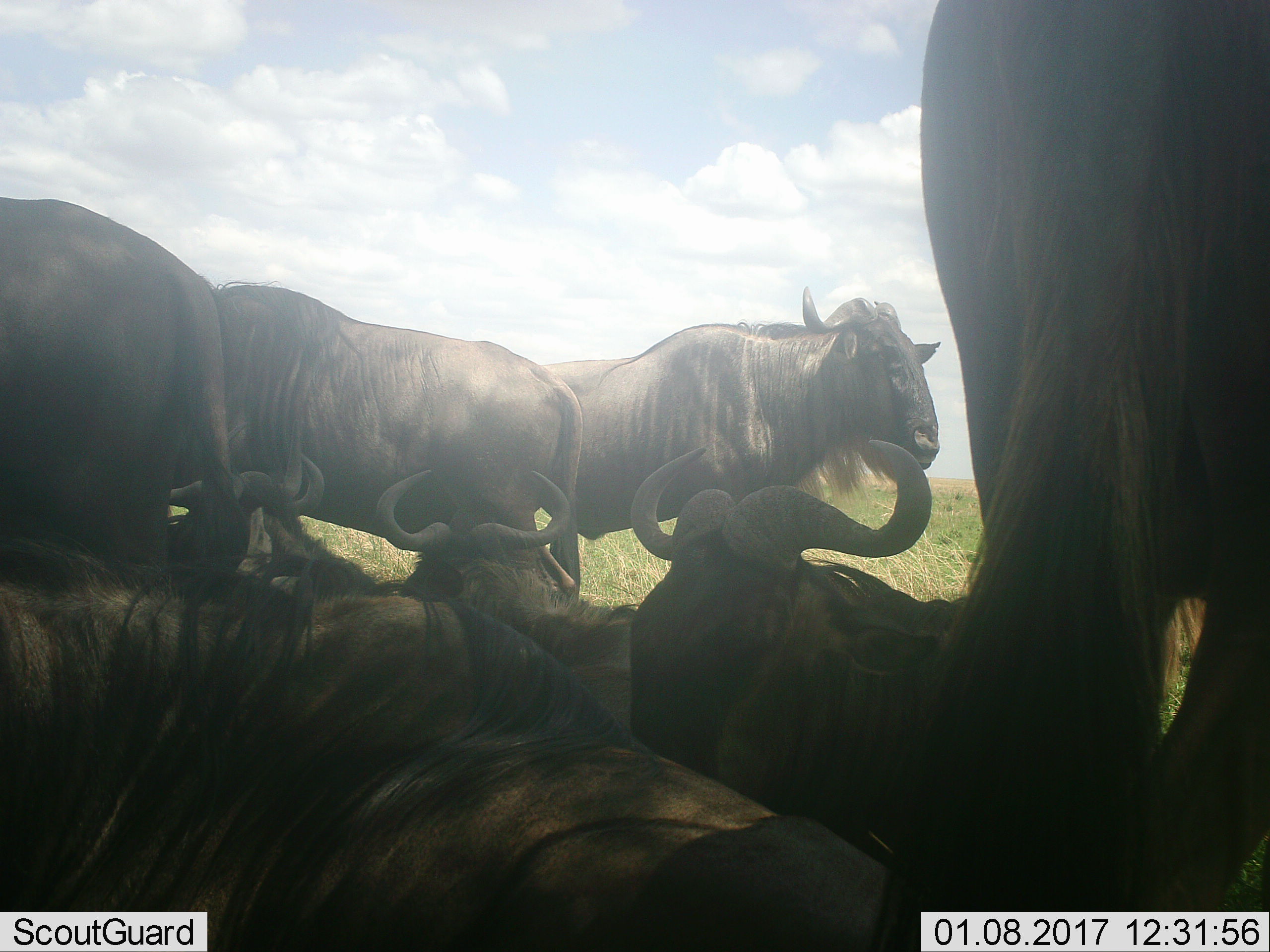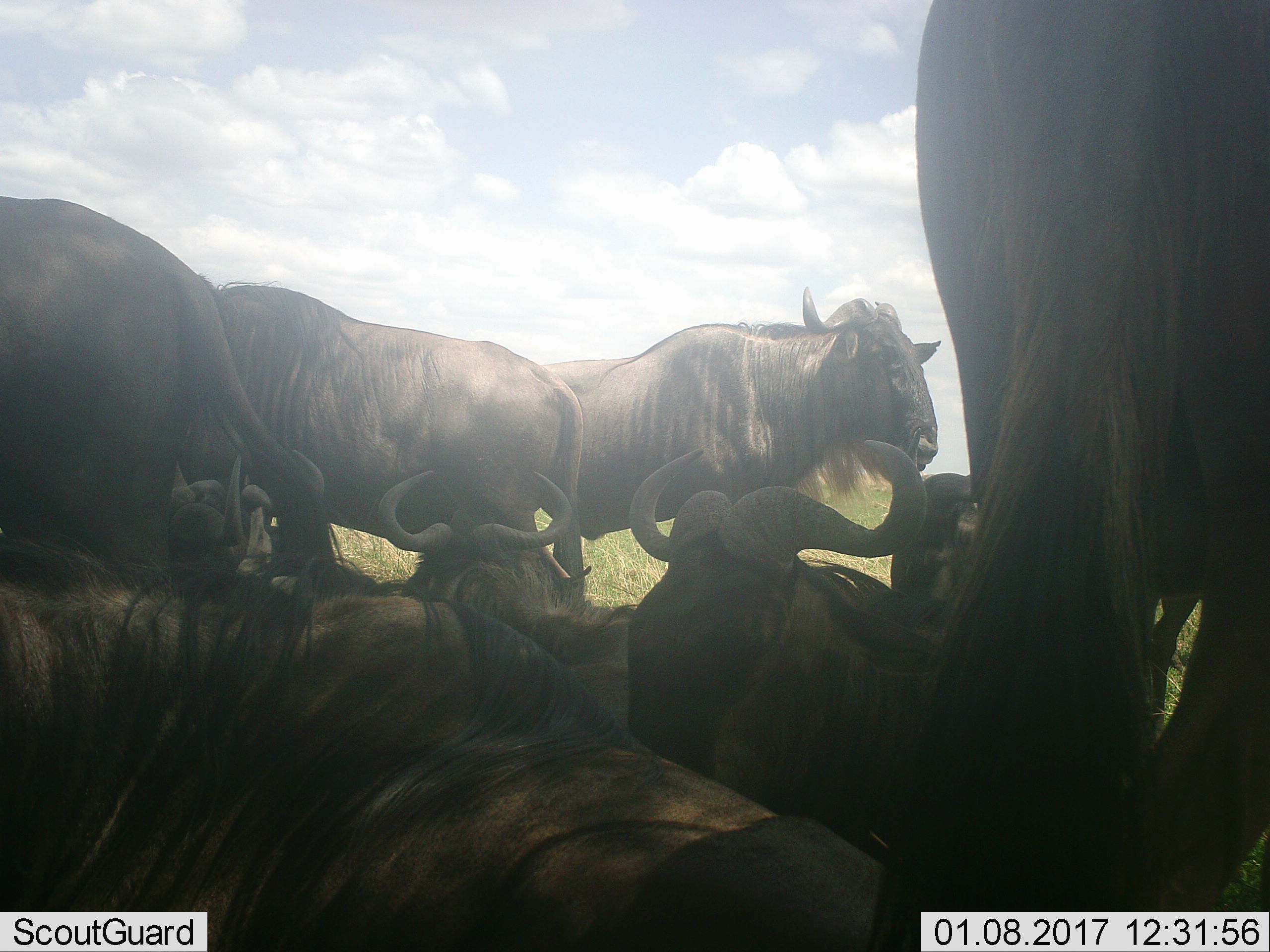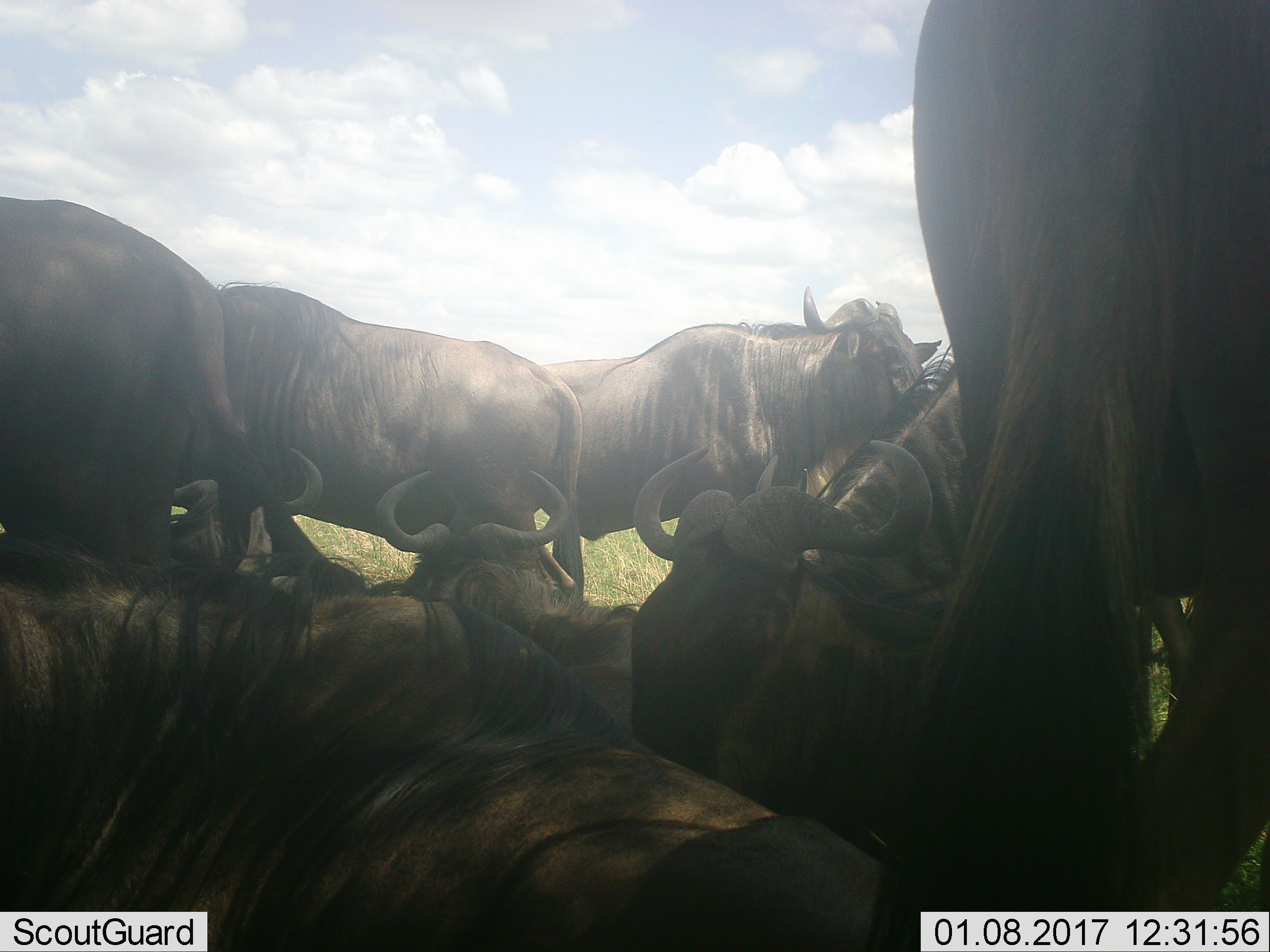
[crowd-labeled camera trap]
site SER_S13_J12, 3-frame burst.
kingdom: Animalia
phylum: Chordata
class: Mammalia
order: Artiodactyla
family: Bovidae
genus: Connochaetes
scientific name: Connochaetes taurinus taurinus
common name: blue wildebeest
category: wildebeestblue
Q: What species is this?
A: Wildebeestblue (blue wildebeest) (Connochaetes taurinus taurinus).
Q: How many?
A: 8.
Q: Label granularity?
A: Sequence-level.